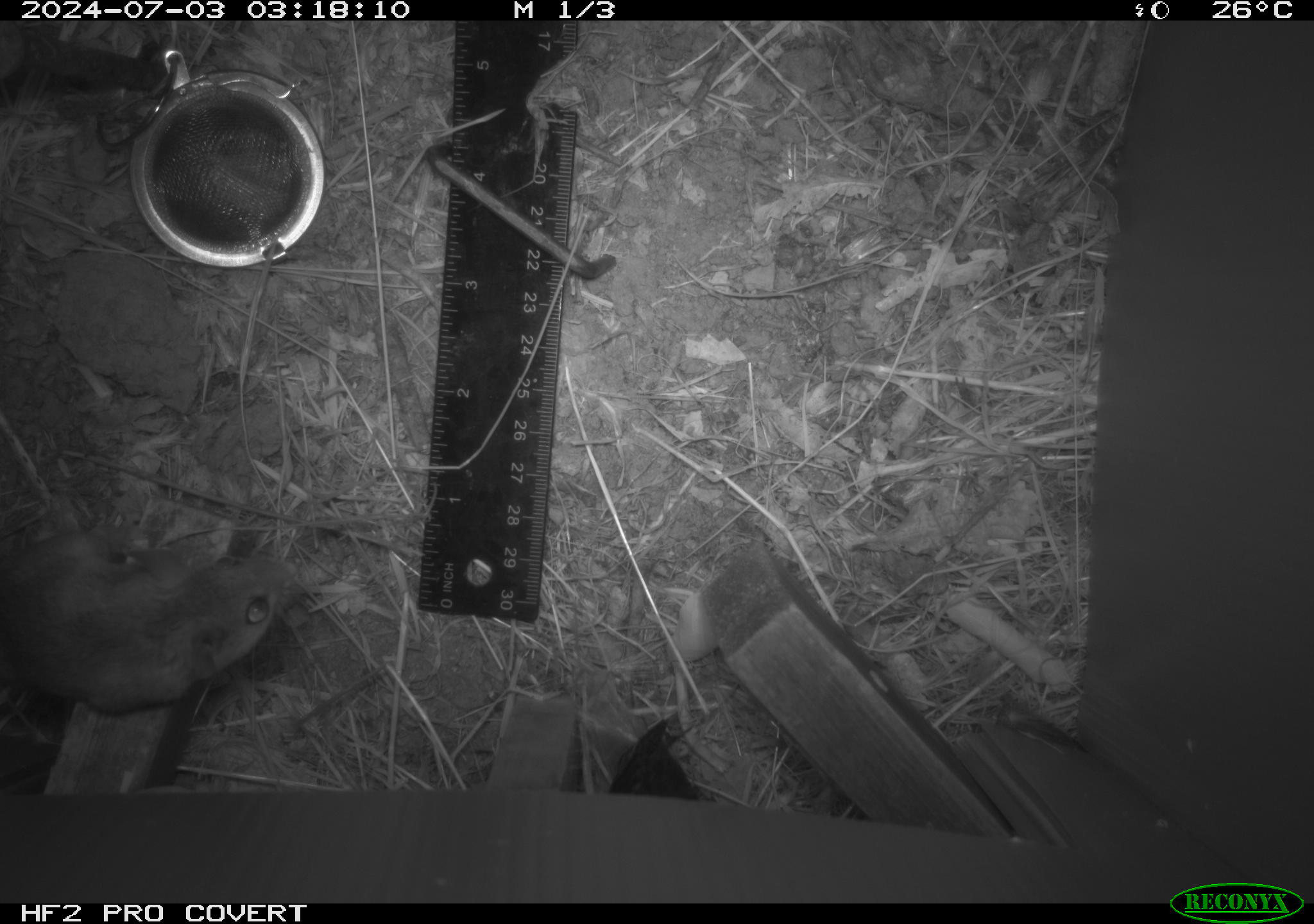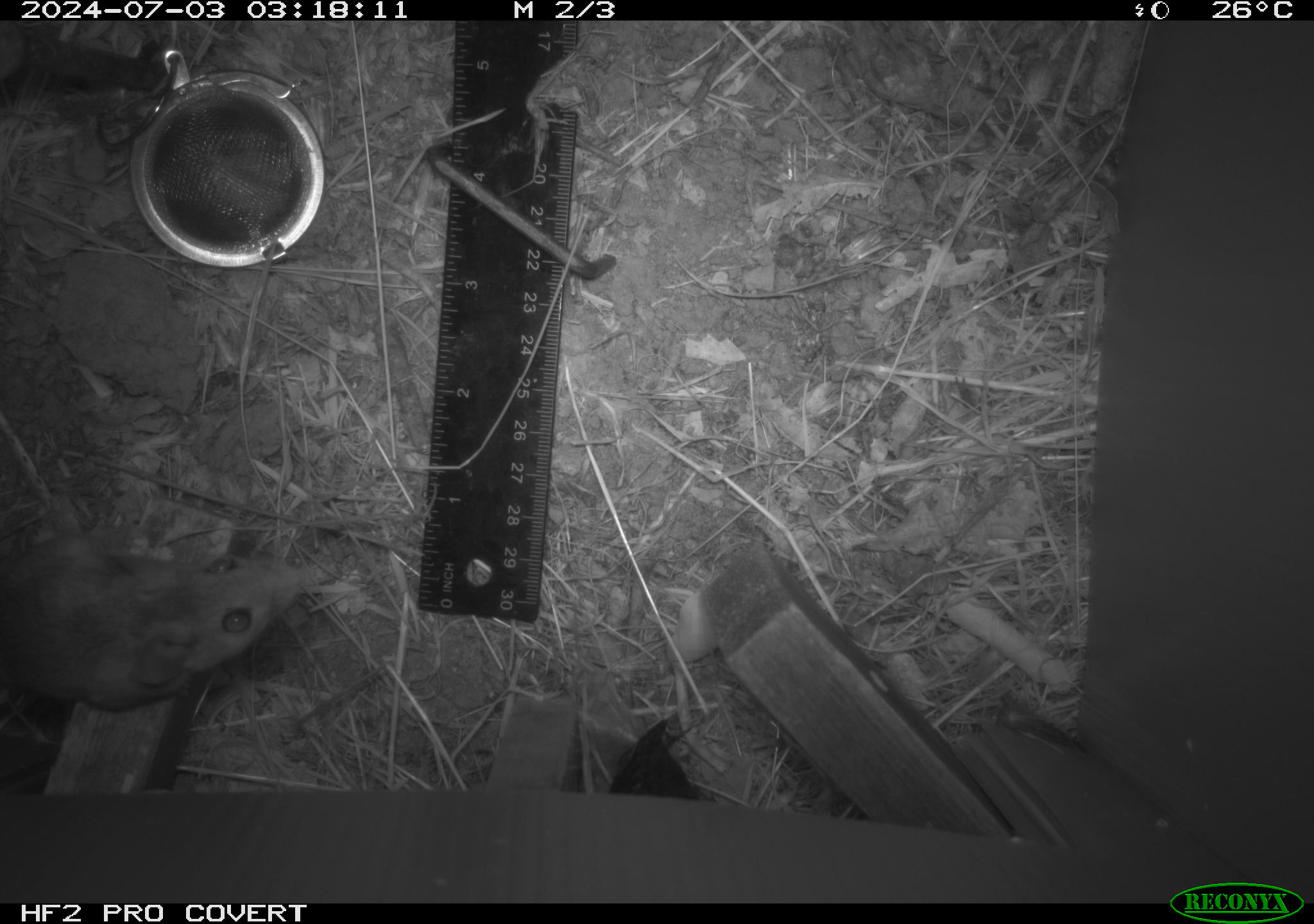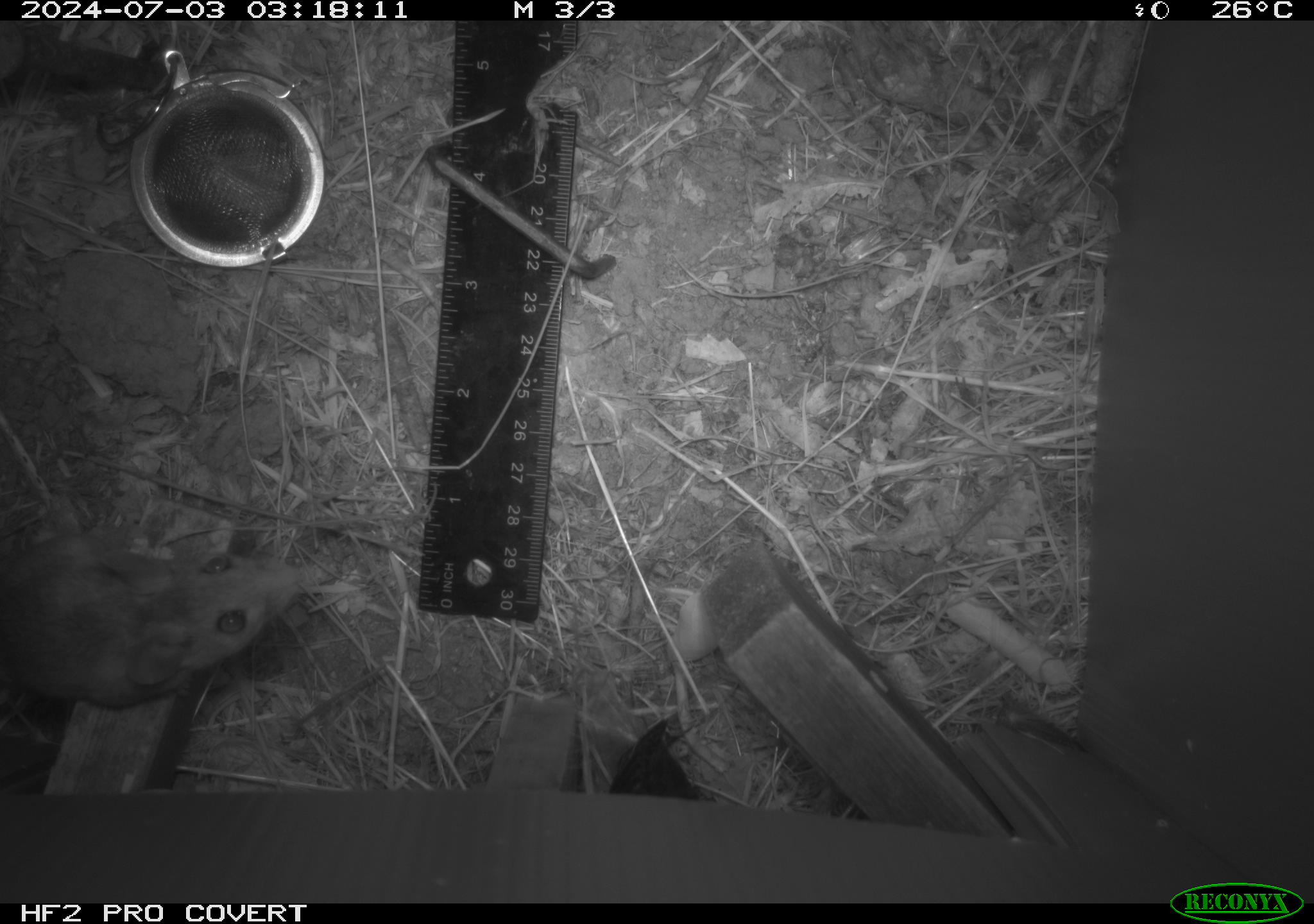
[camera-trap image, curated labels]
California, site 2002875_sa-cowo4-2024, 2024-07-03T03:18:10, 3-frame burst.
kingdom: Animalia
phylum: Chordata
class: Mammalia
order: Rodentia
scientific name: Rodentia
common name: rodent